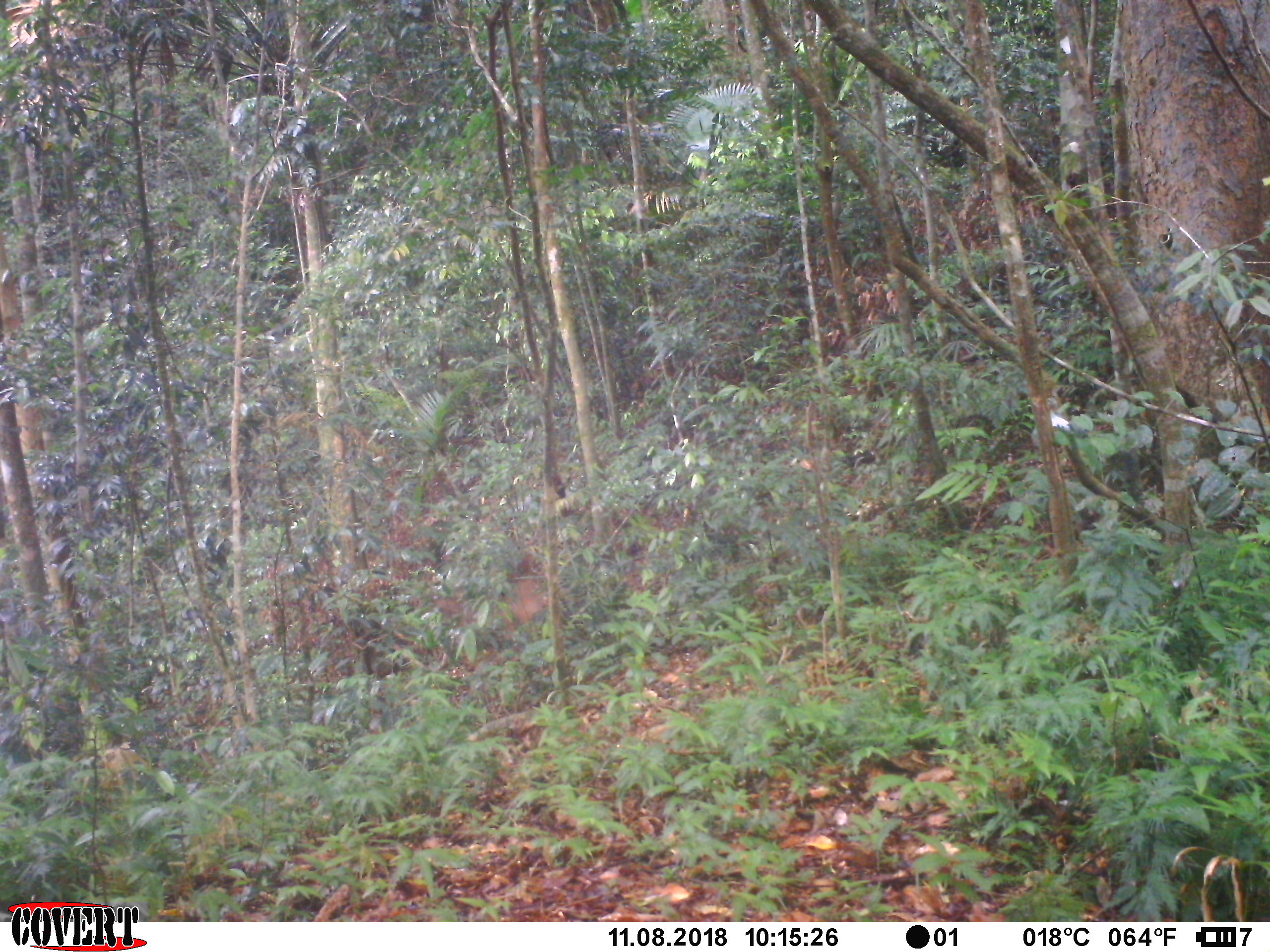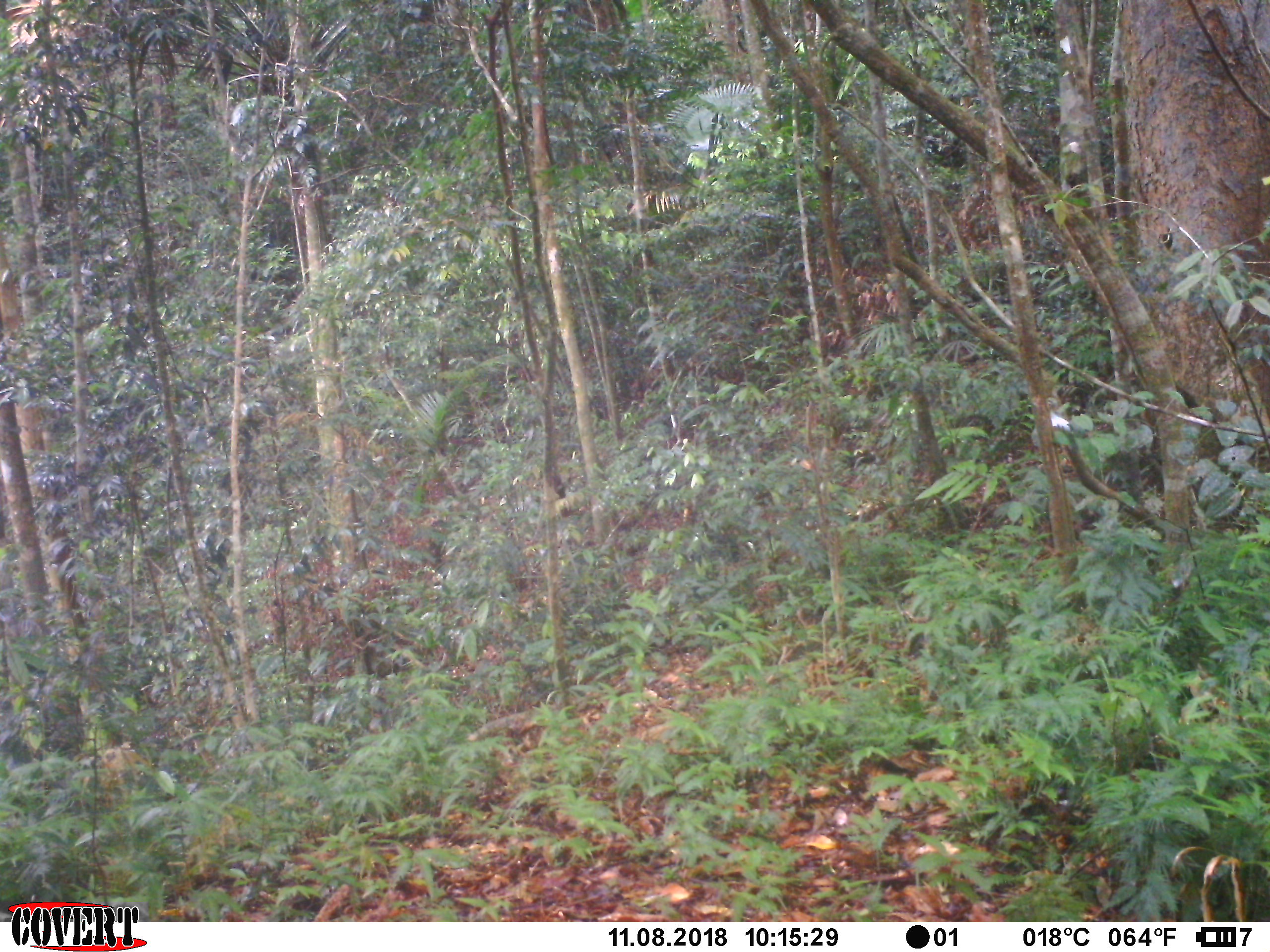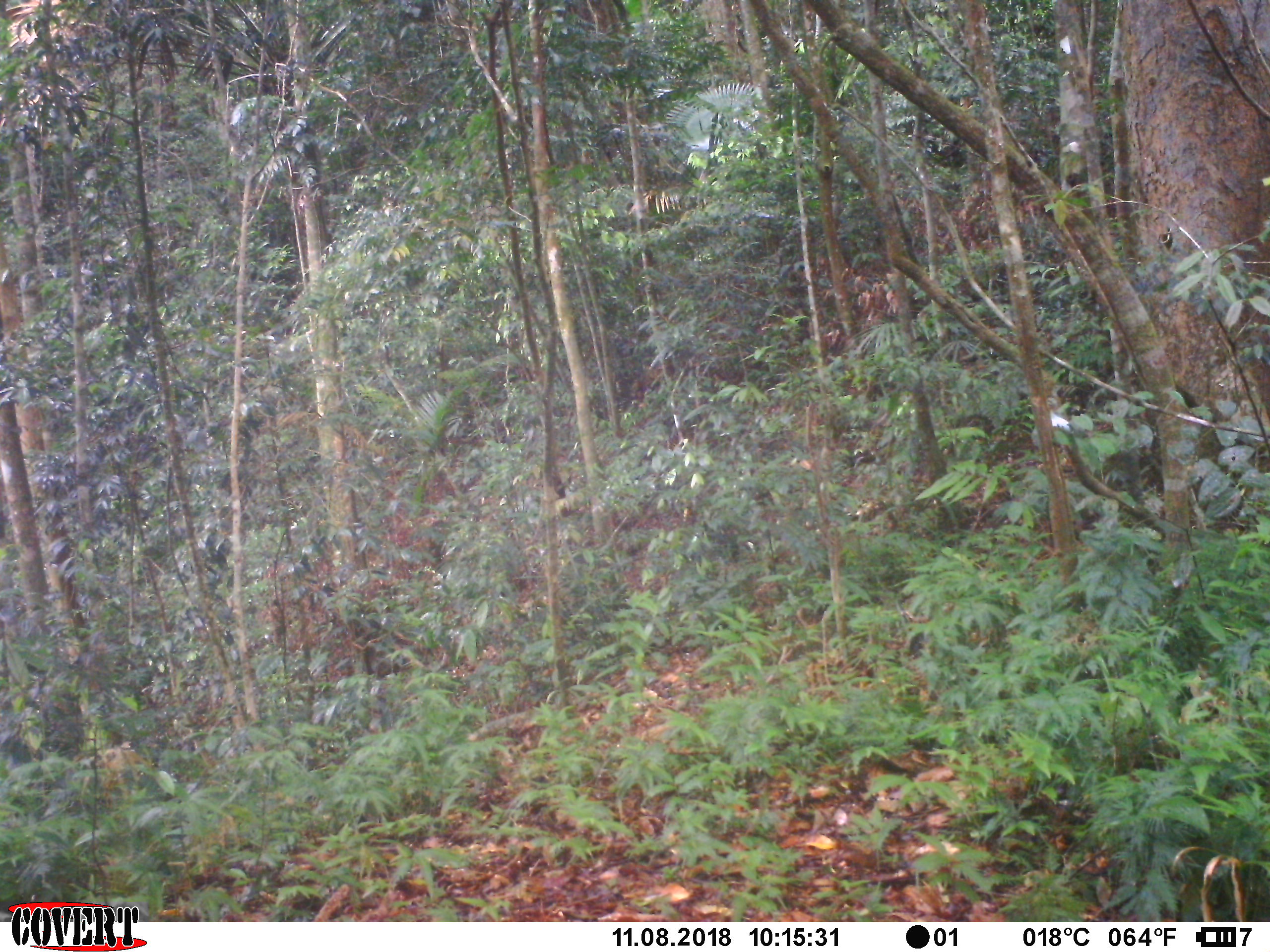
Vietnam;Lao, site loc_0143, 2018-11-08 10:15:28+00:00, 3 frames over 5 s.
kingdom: Animalia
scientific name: Animalia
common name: animal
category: unidentified animal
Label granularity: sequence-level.